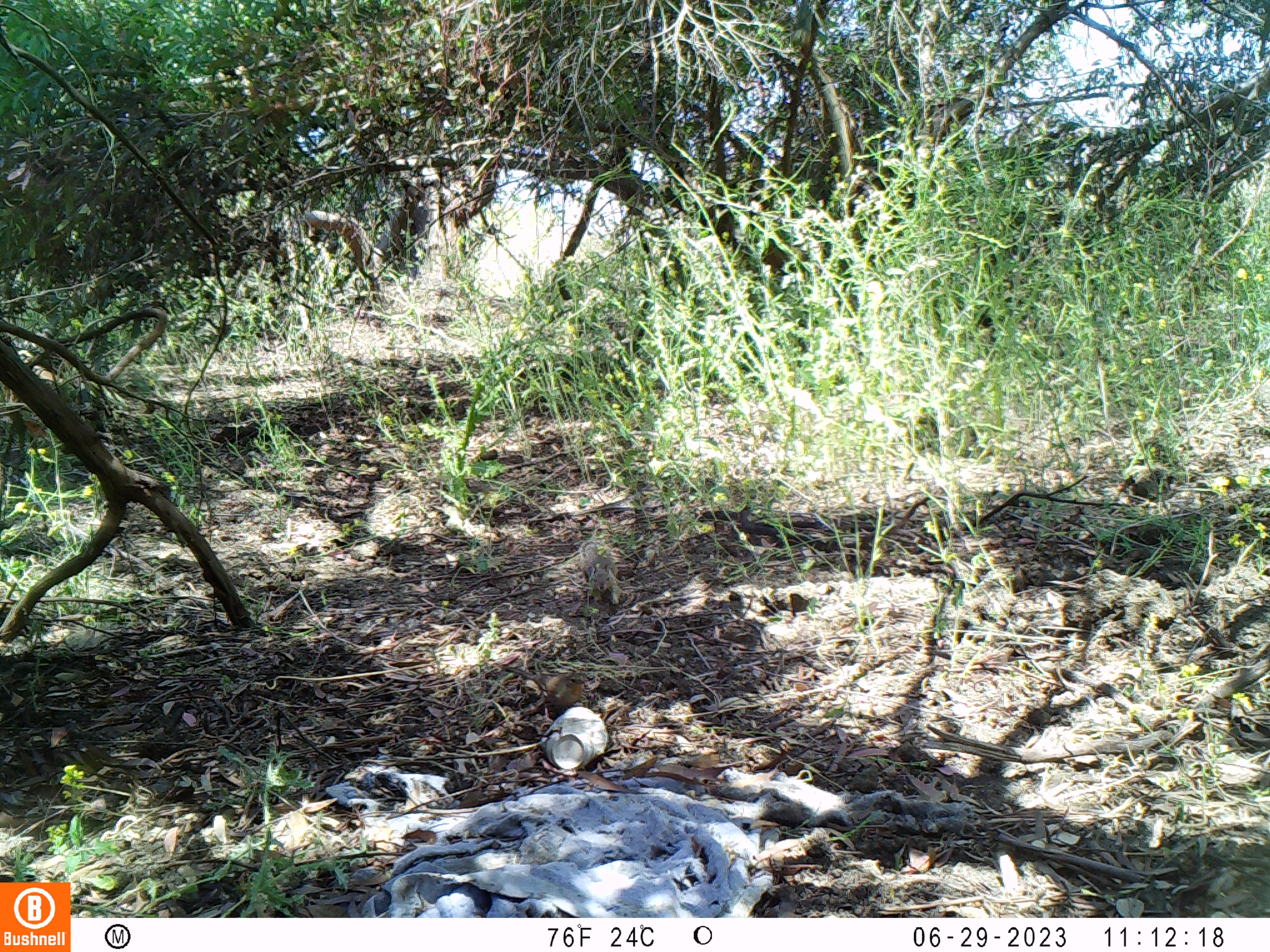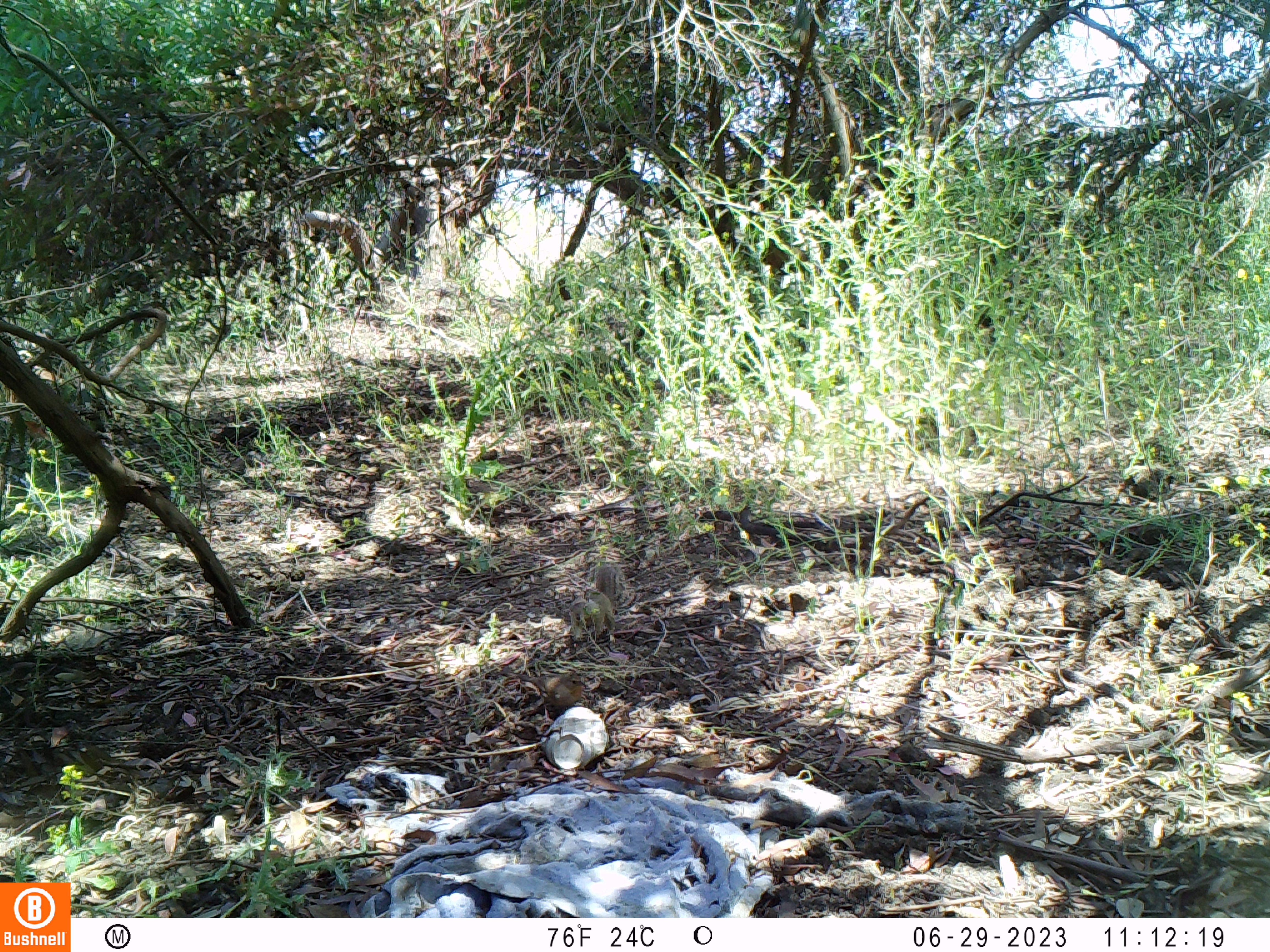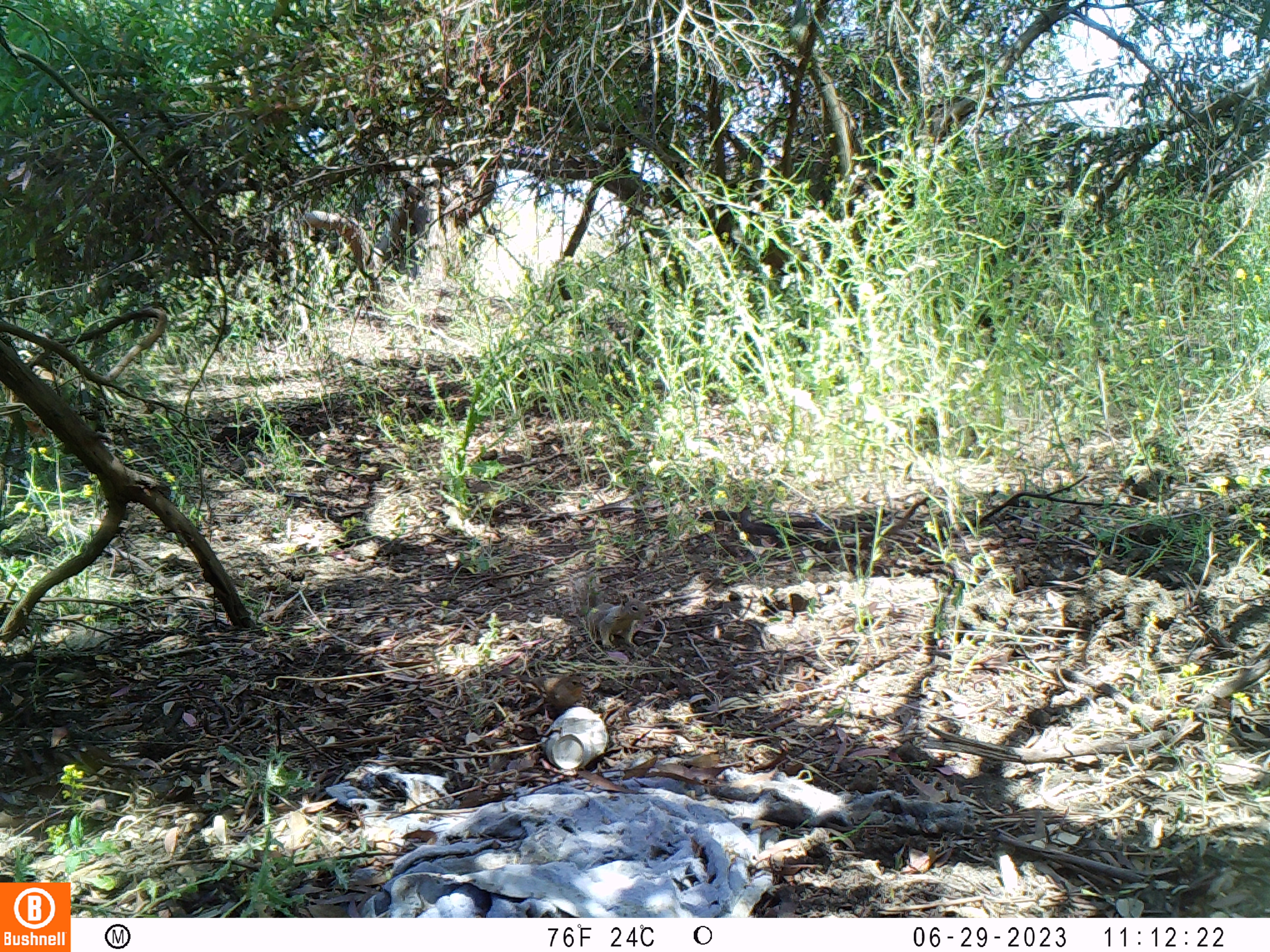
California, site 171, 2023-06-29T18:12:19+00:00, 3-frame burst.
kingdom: Animalia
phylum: Chordata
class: Aves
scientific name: Aves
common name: bird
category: unknown bird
Unknown bird (bird) (Aves).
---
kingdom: Animalia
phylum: Chordata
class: Mammalia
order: Rodentia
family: Sciuridae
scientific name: Sciuridae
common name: squirrel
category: unknown squirrel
Unknown squirrel (squirrel) (Sciuridae).